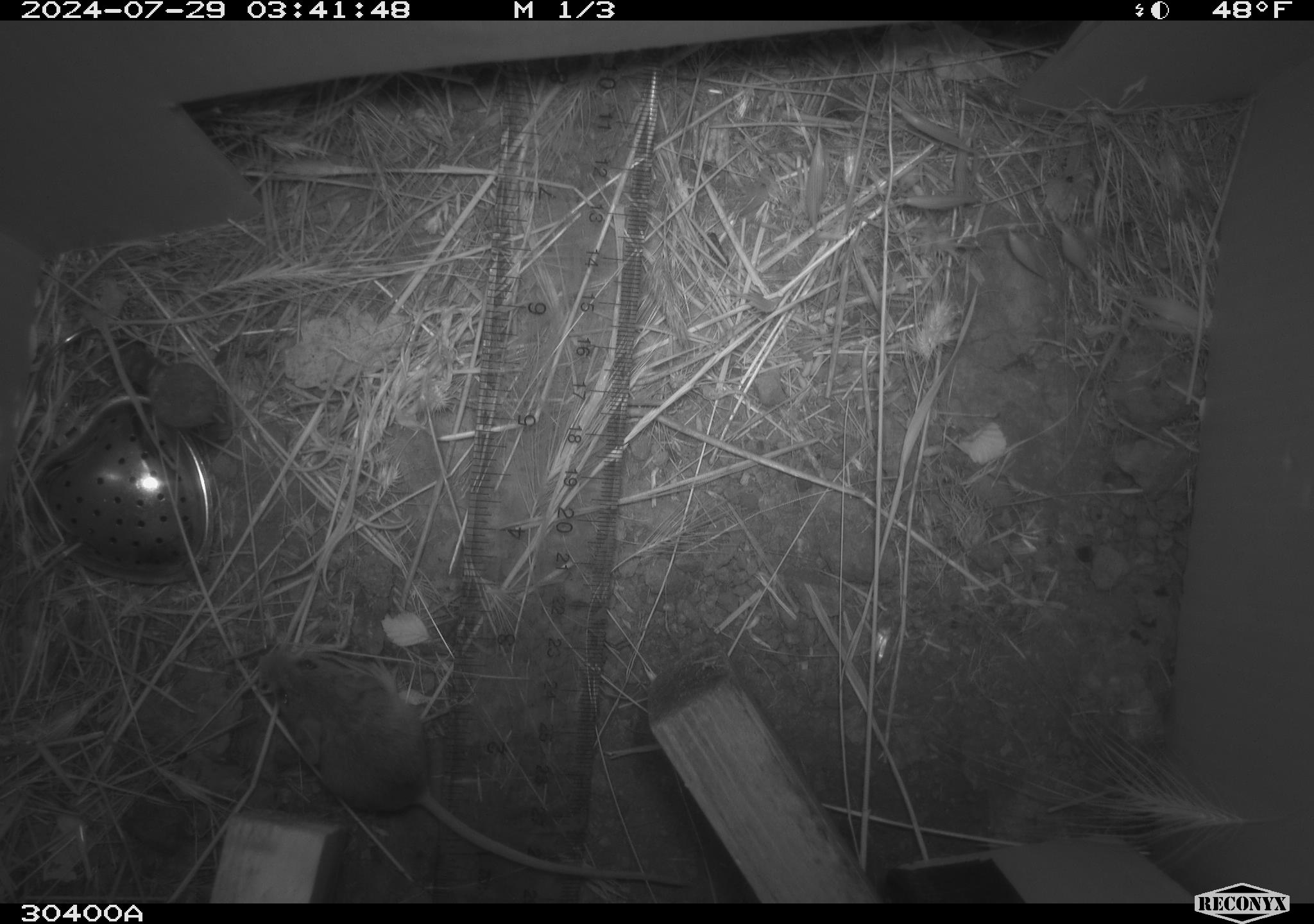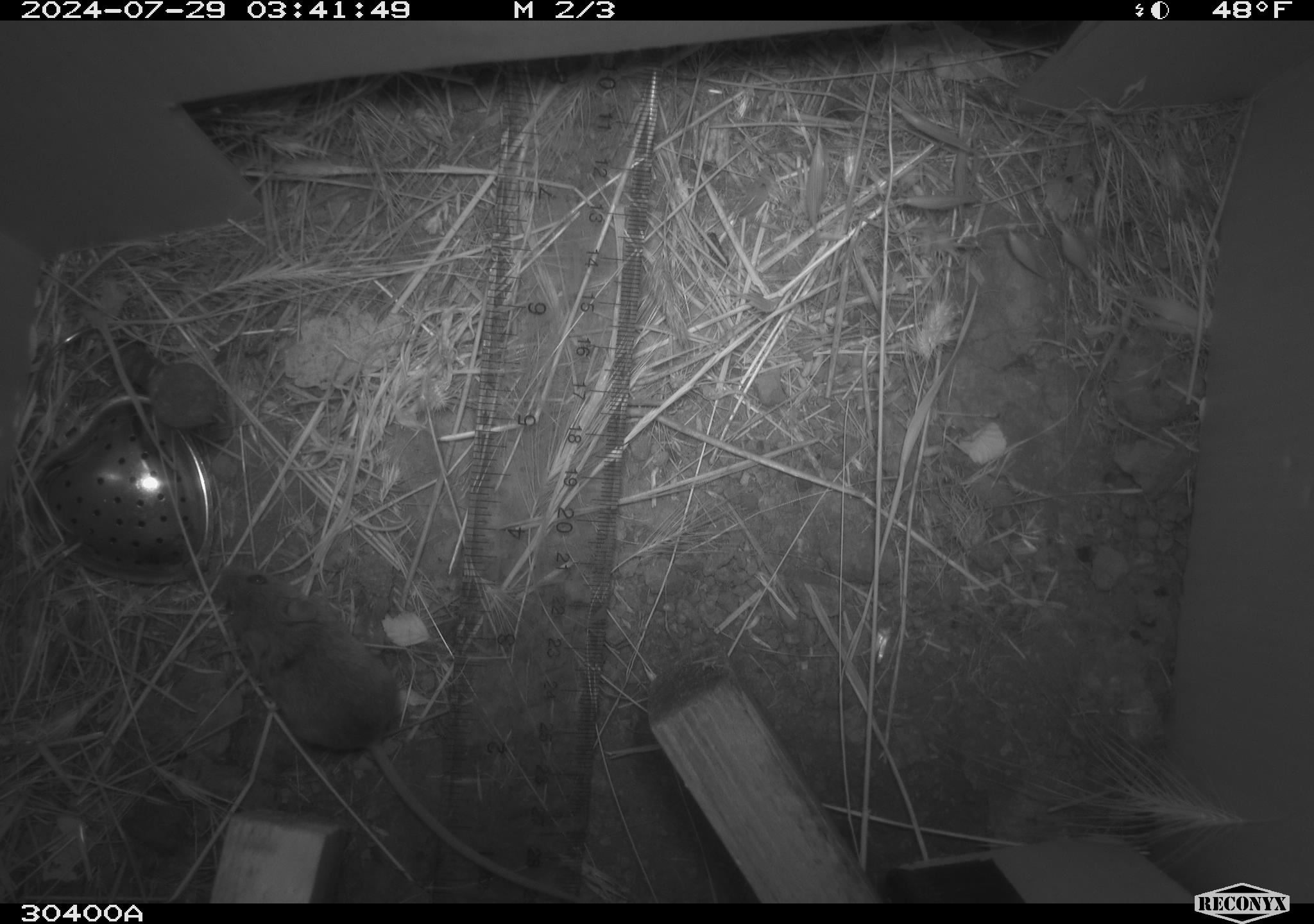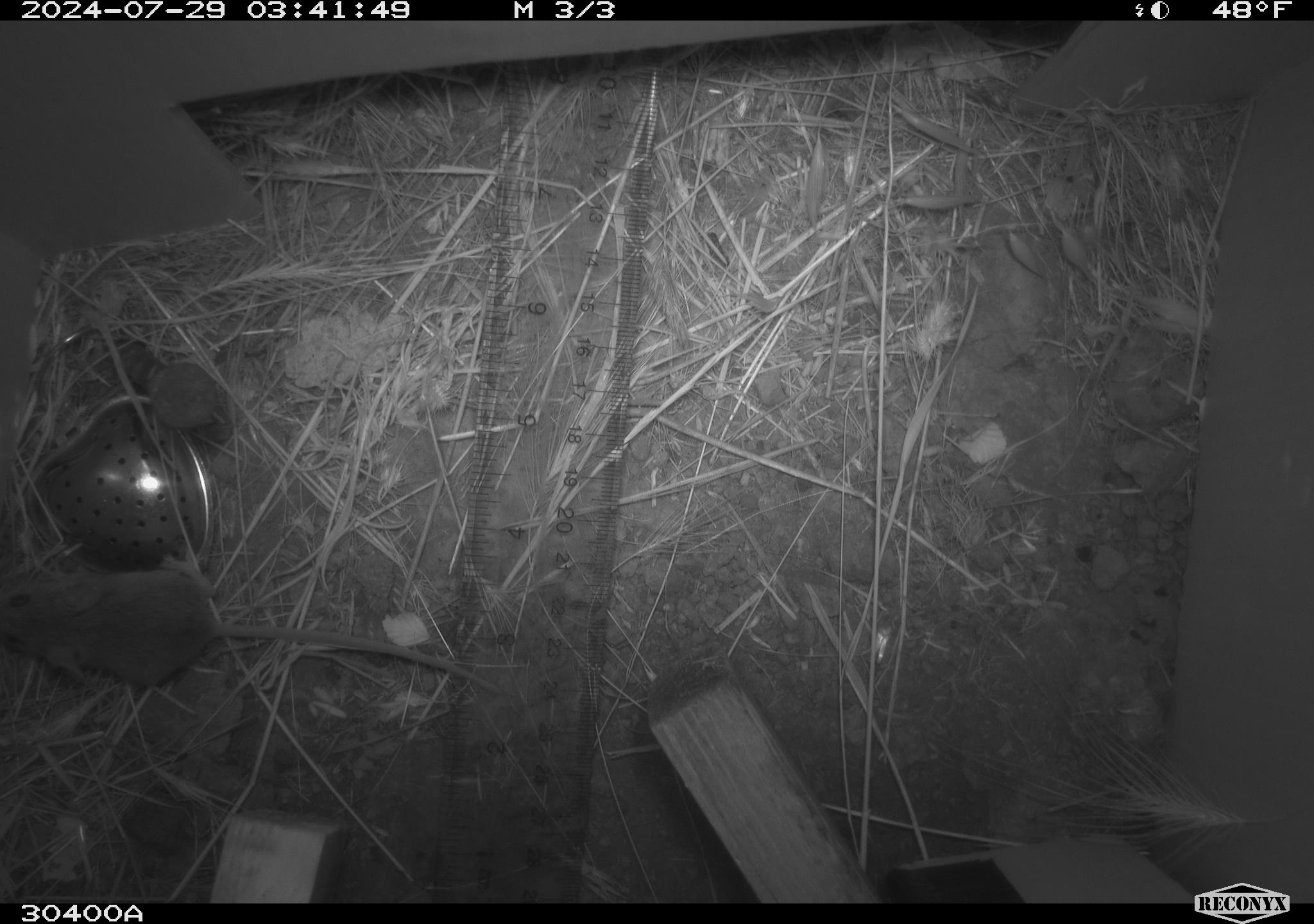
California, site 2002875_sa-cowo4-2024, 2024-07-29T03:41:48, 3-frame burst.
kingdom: Animalia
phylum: Chordata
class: Mammalia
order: Rodentia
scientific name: Rodentia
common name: mouse species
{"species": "mouse species (Rodentia)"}